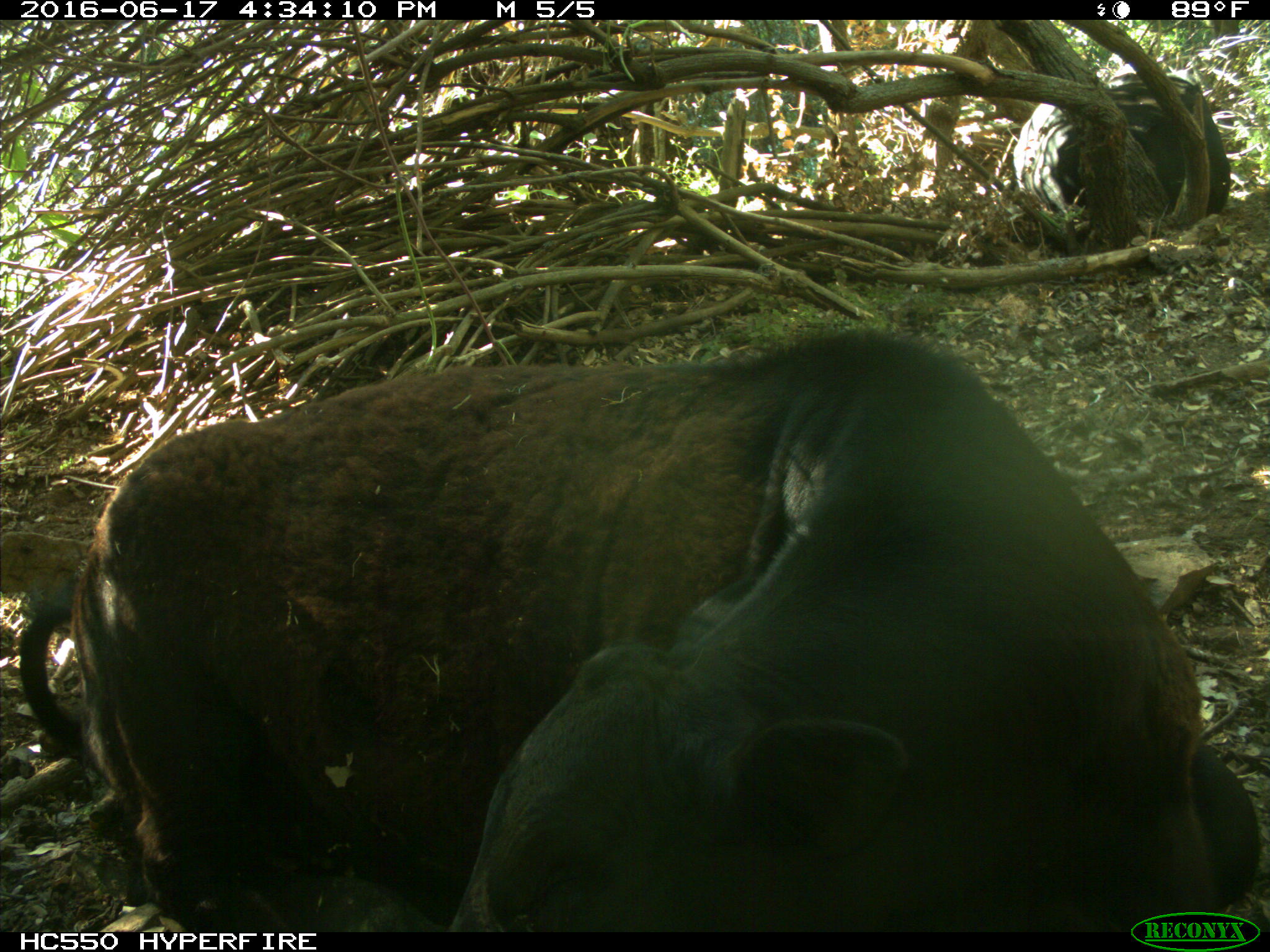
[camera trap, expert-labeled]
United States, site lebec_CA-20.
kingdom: Animalia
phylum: Chordata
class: Mammalia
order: Artiodactyla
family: Bovidae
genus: Bos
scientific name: Bos taurus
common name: domestic cow